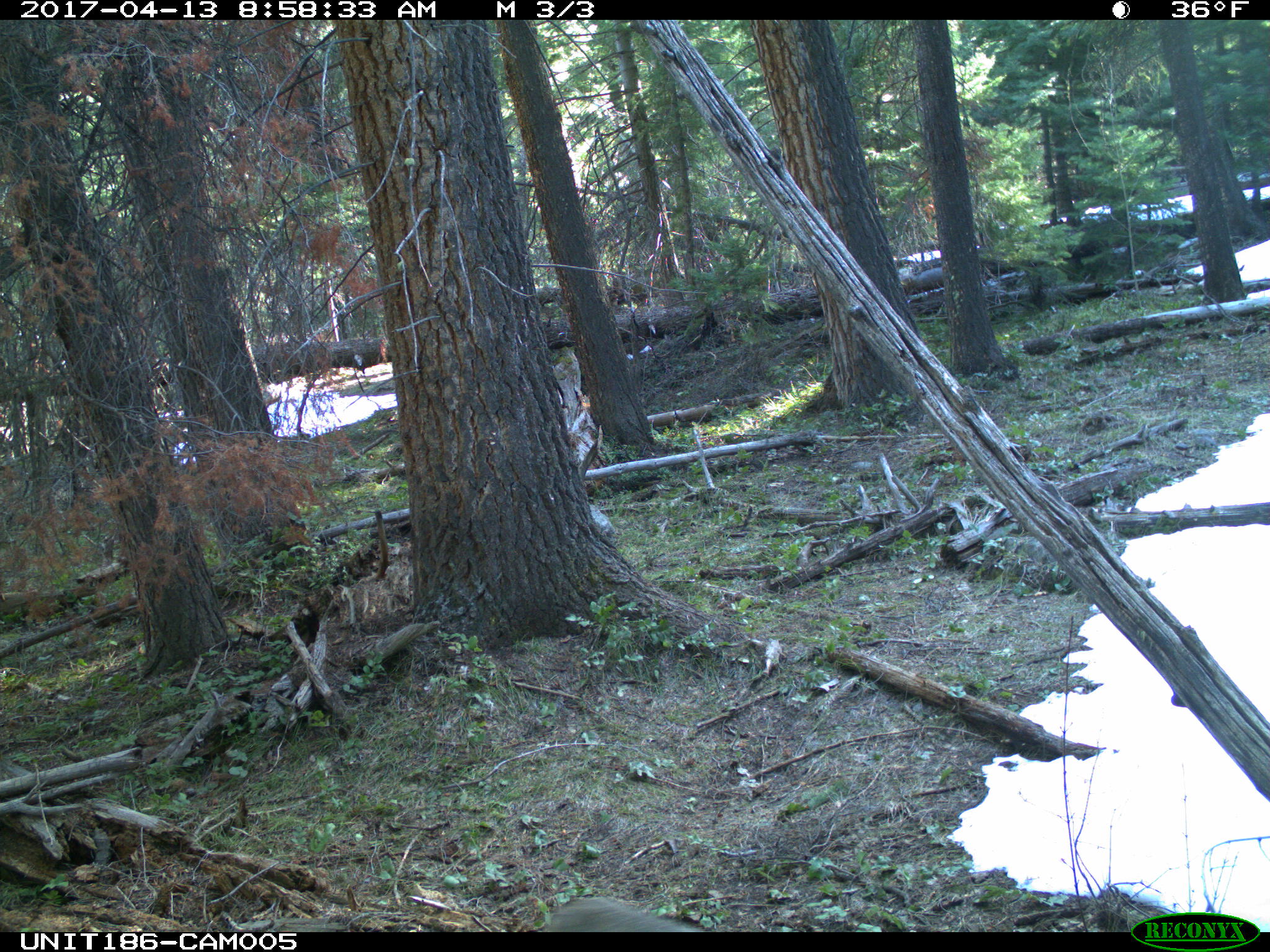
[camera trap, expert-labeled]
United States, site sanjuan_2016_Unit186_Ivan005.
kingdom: Animalia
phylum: Chordata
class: Mammalia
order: Carnivora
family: Felidae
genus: Lynx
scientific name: Lynx rufus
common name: bobcat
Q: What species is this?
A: Lynx rufus (bobcat).